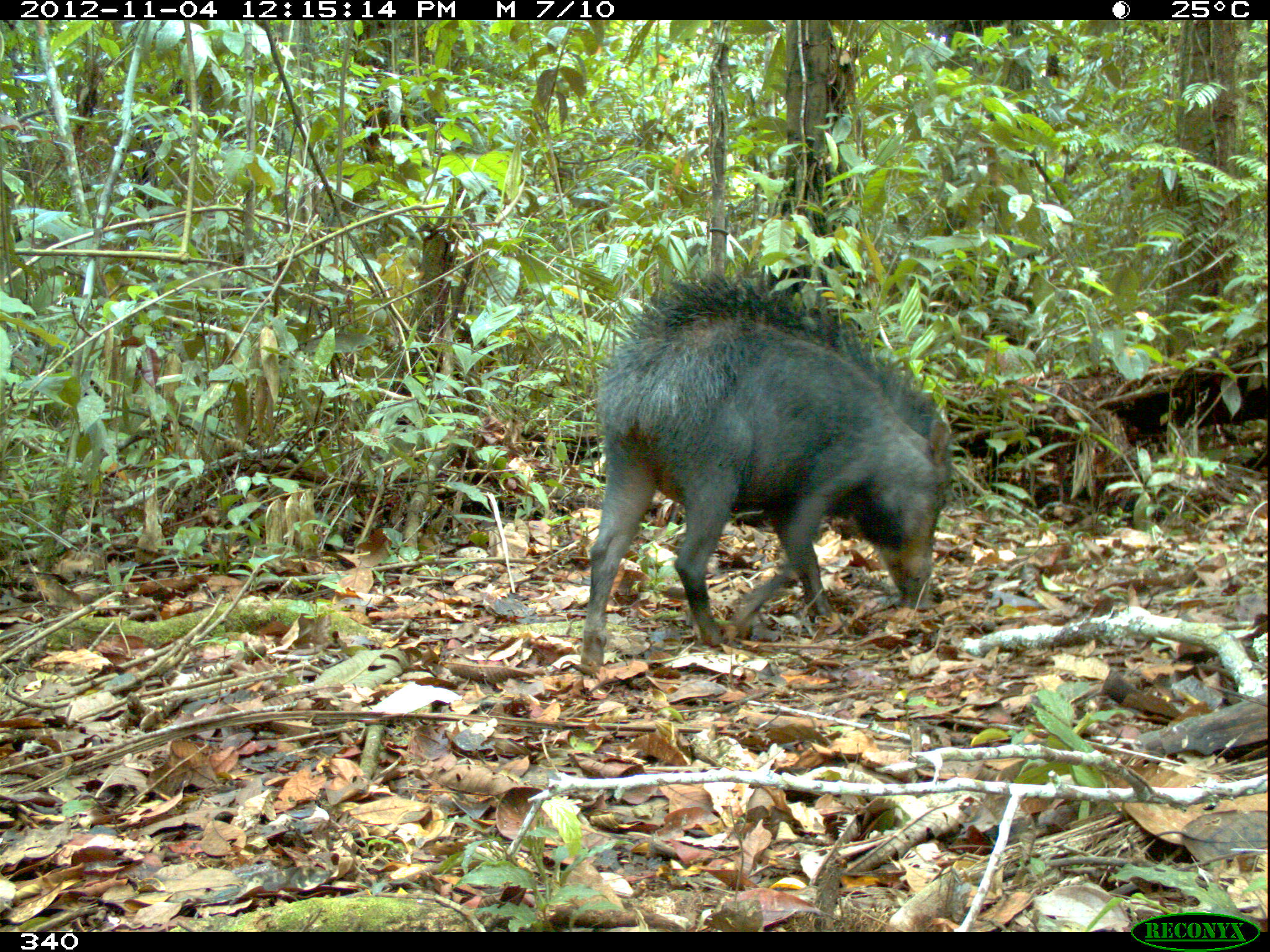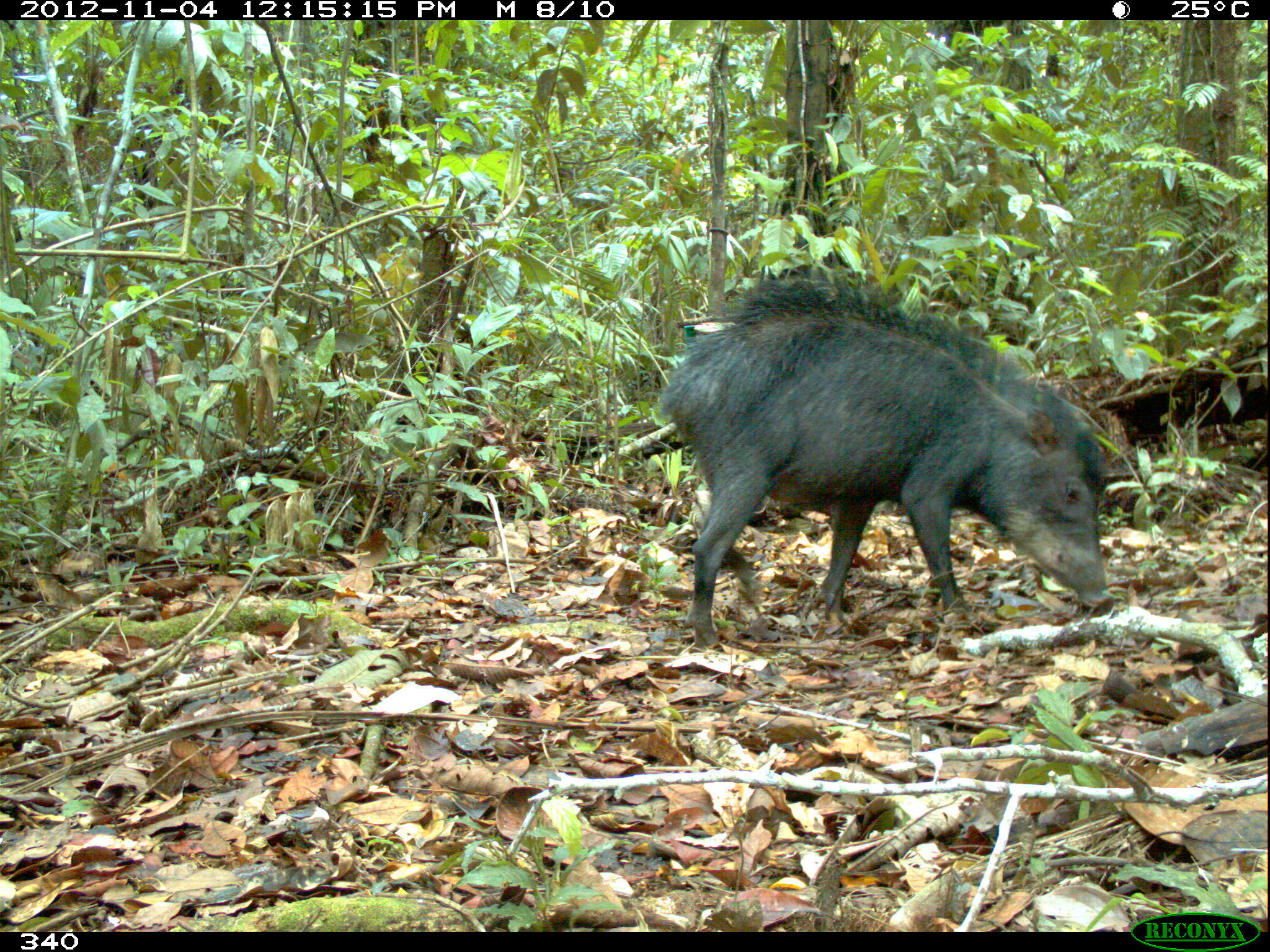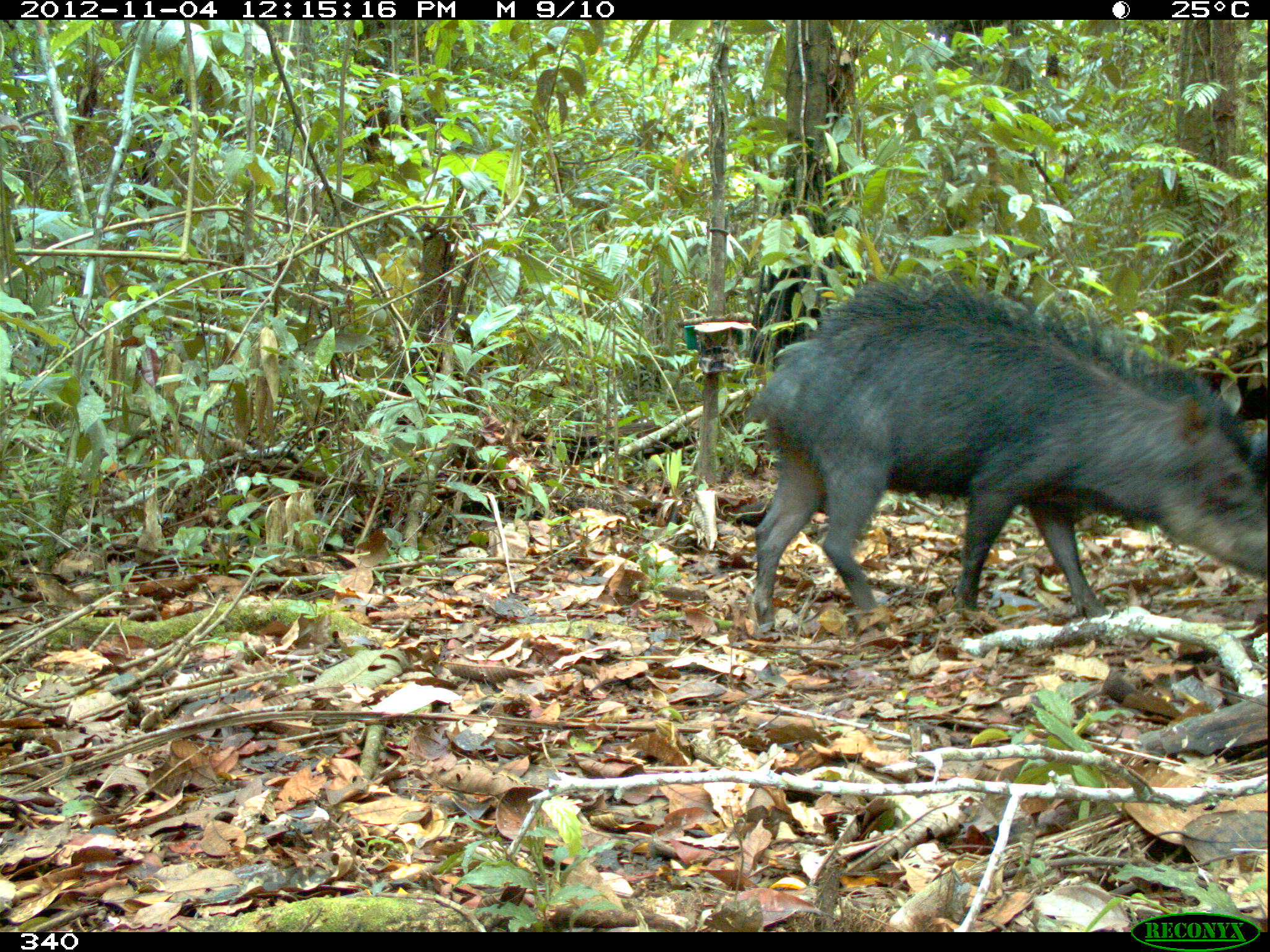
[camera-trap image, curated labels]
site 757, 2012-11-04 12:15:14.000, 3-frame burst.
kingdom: Animalia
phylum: Chordata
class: Mammalia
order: Artiodactyla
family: Tayassuidae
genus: Tayassu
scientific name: Tayassu pecari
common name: white-lipped peccary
Tayassu pecari (white-lipped peccary).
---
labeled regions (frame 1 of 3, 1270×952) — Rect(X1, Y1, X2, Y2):
tayassu pecari: Rect(579, 270, 953, 676)